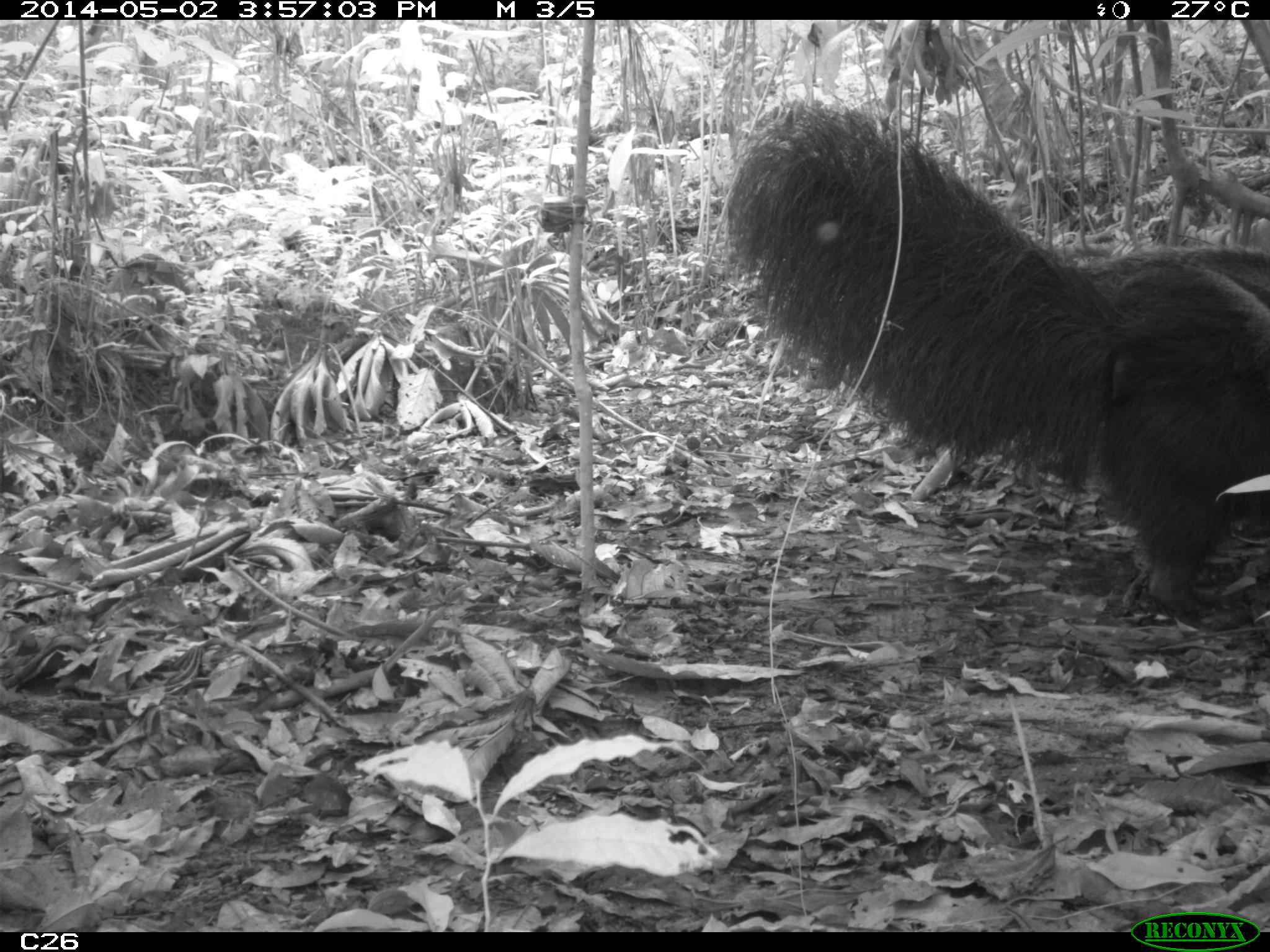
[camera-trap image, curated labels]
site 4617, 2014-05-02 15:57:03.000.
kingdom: Animalia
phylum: Chordata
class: Mammalia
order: Pilosa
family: Myrmecophagidae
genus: Myrmecophaga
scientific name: Myrmecophaga tridactyla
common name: giant anteater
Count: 3.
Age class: adult.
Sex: female.